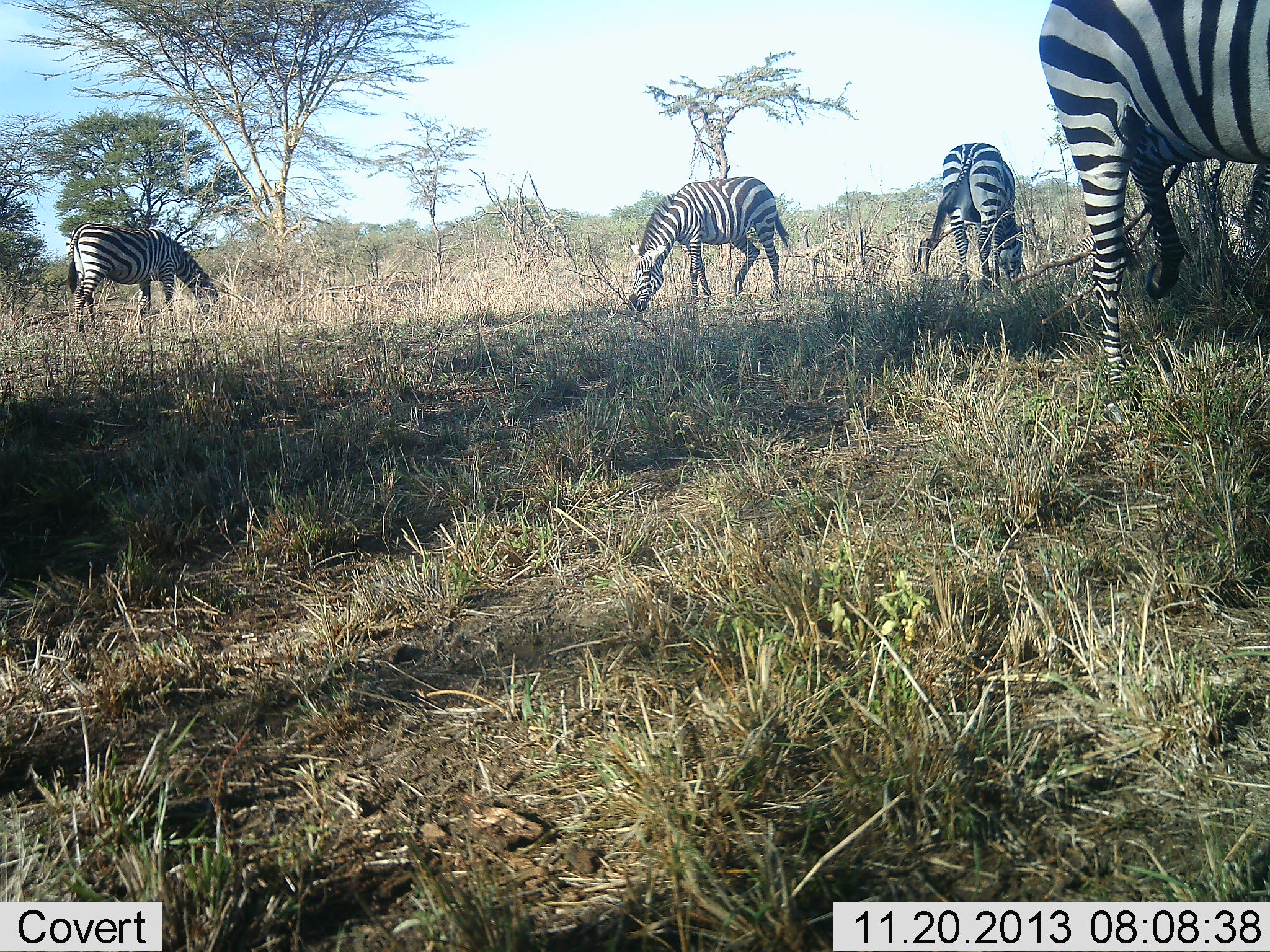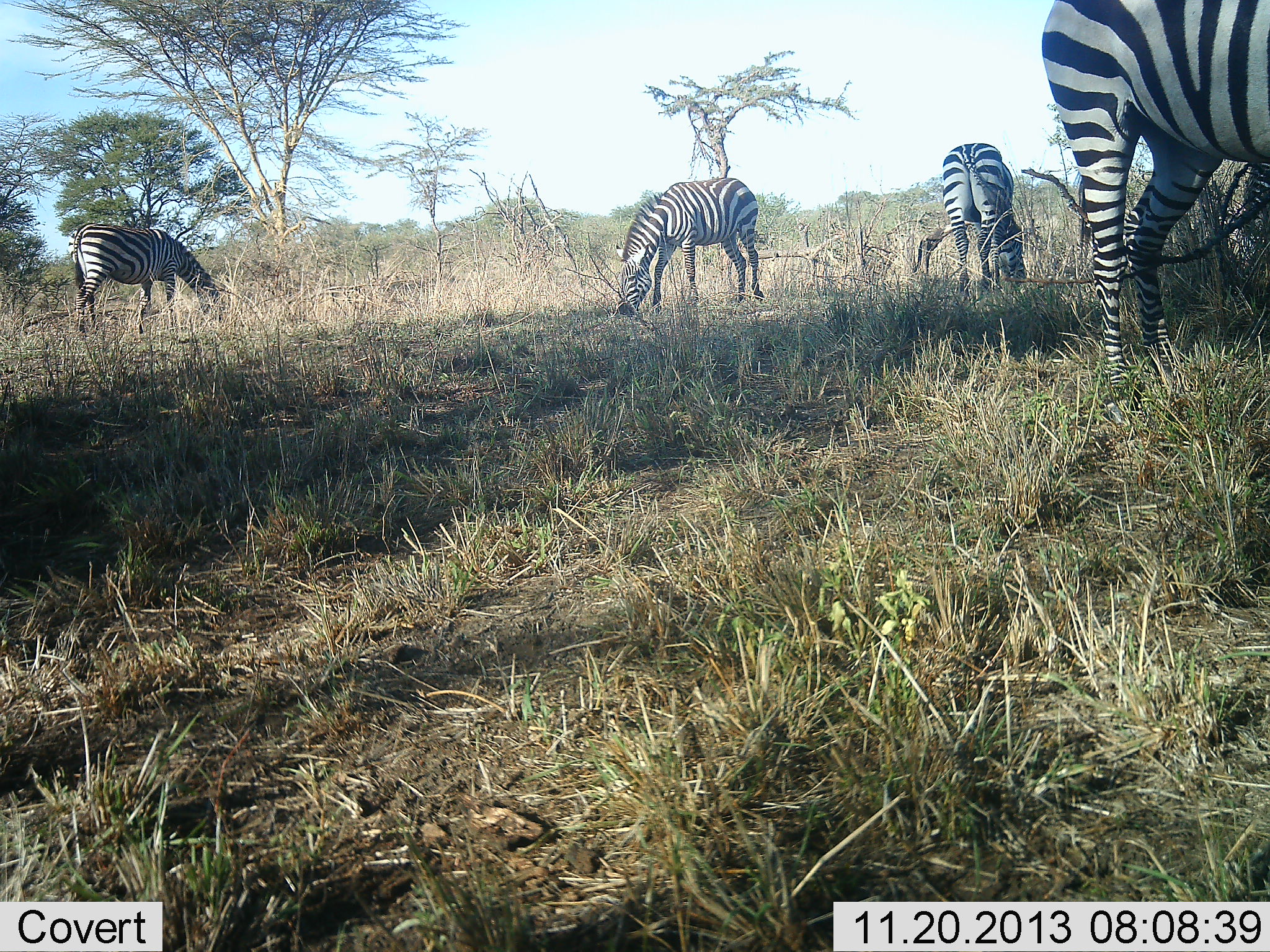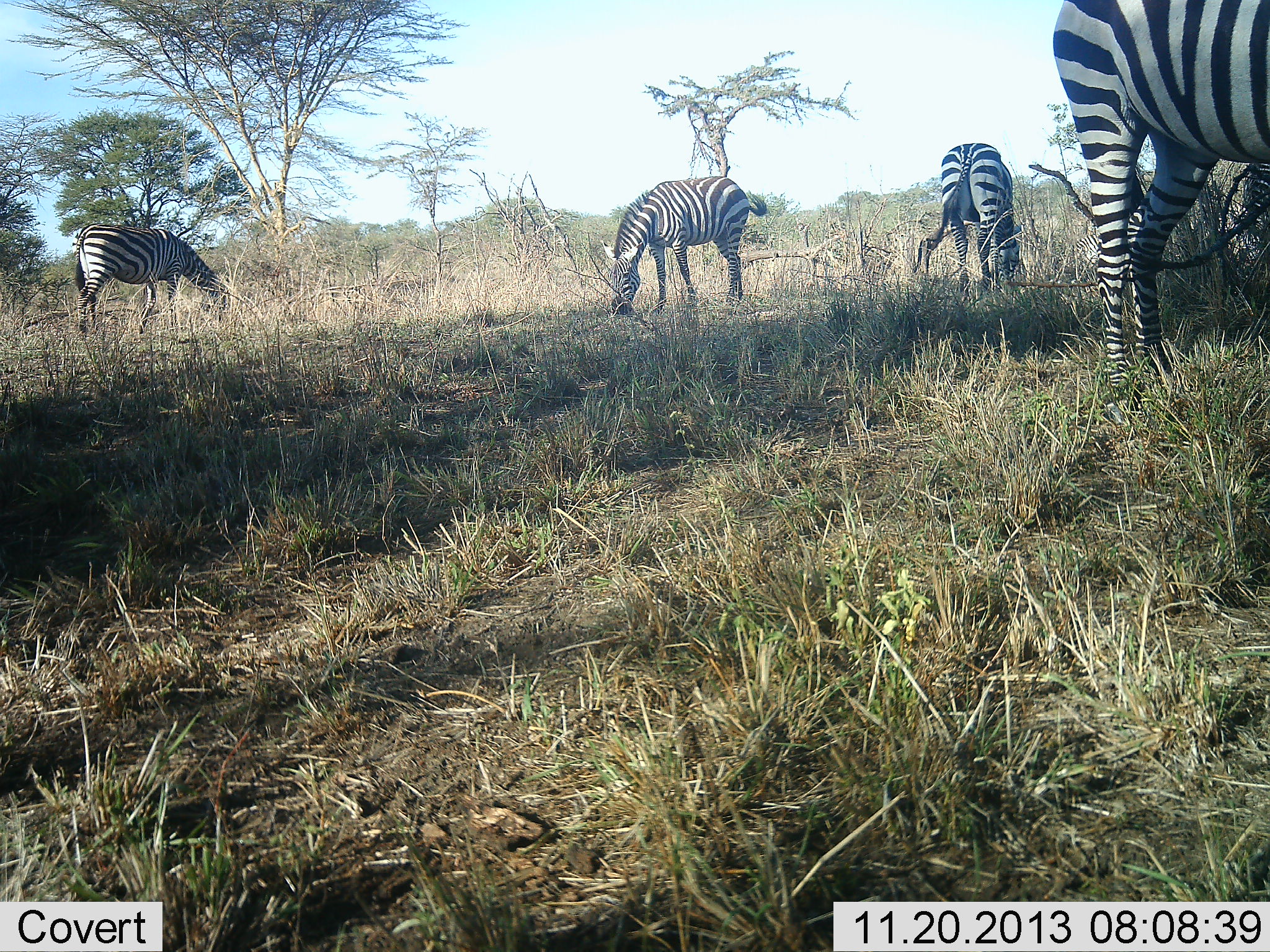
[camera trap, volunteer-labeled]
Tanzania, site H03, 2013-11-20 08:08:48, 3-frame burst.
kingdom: Animalia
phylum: Chordata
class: Mammalia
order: Perissodactyla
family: Equidae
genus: Equus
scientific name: Equus quagga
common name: plains zebra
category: zebra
Zebra (plains zebra) (Equus quagga), count 4. Behavior (volunteer vote fractions): standing 0%, resting 0%, moving 0%, interacting 0%. Young present (vote fraction): 0%. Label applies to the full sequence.